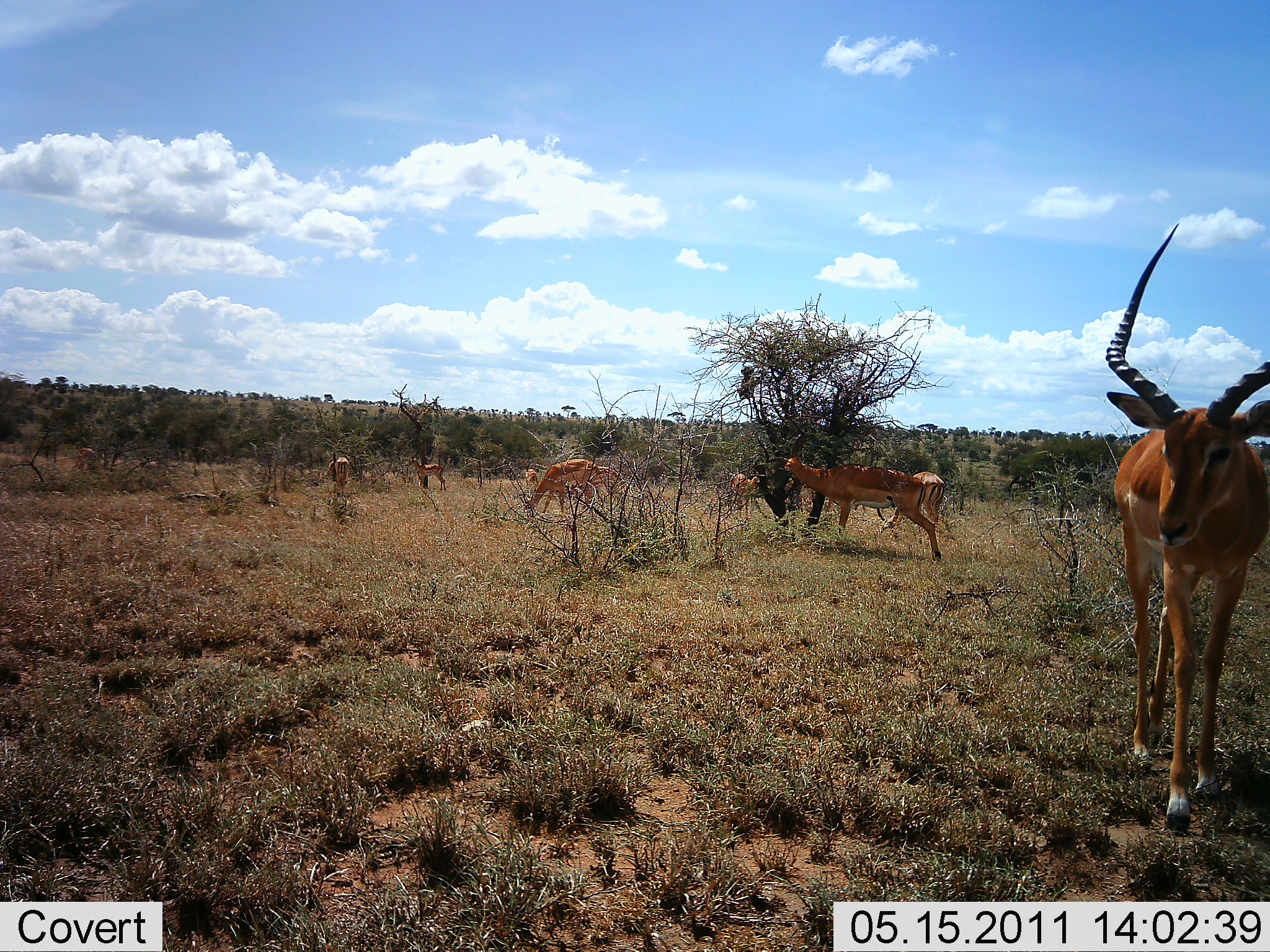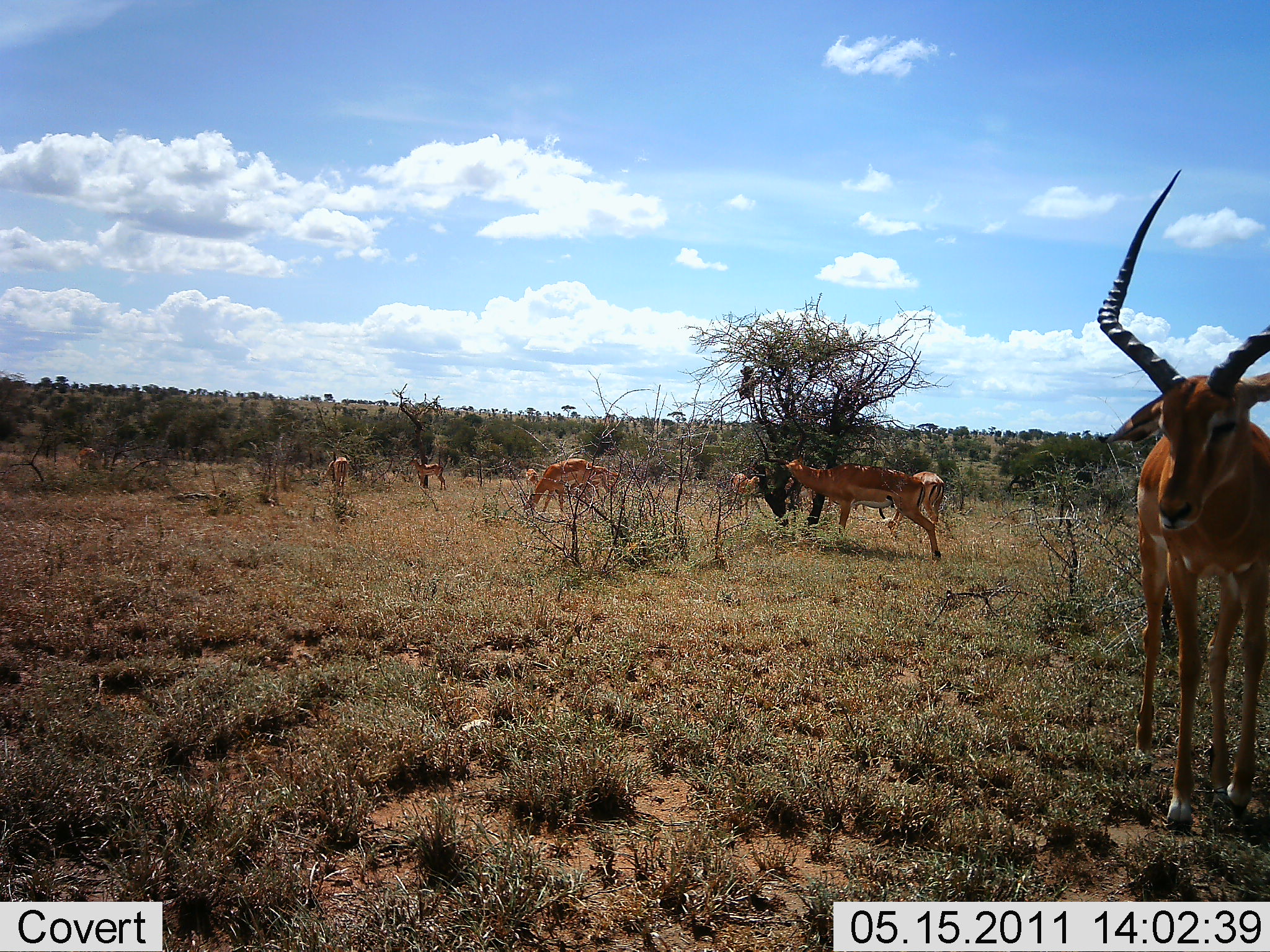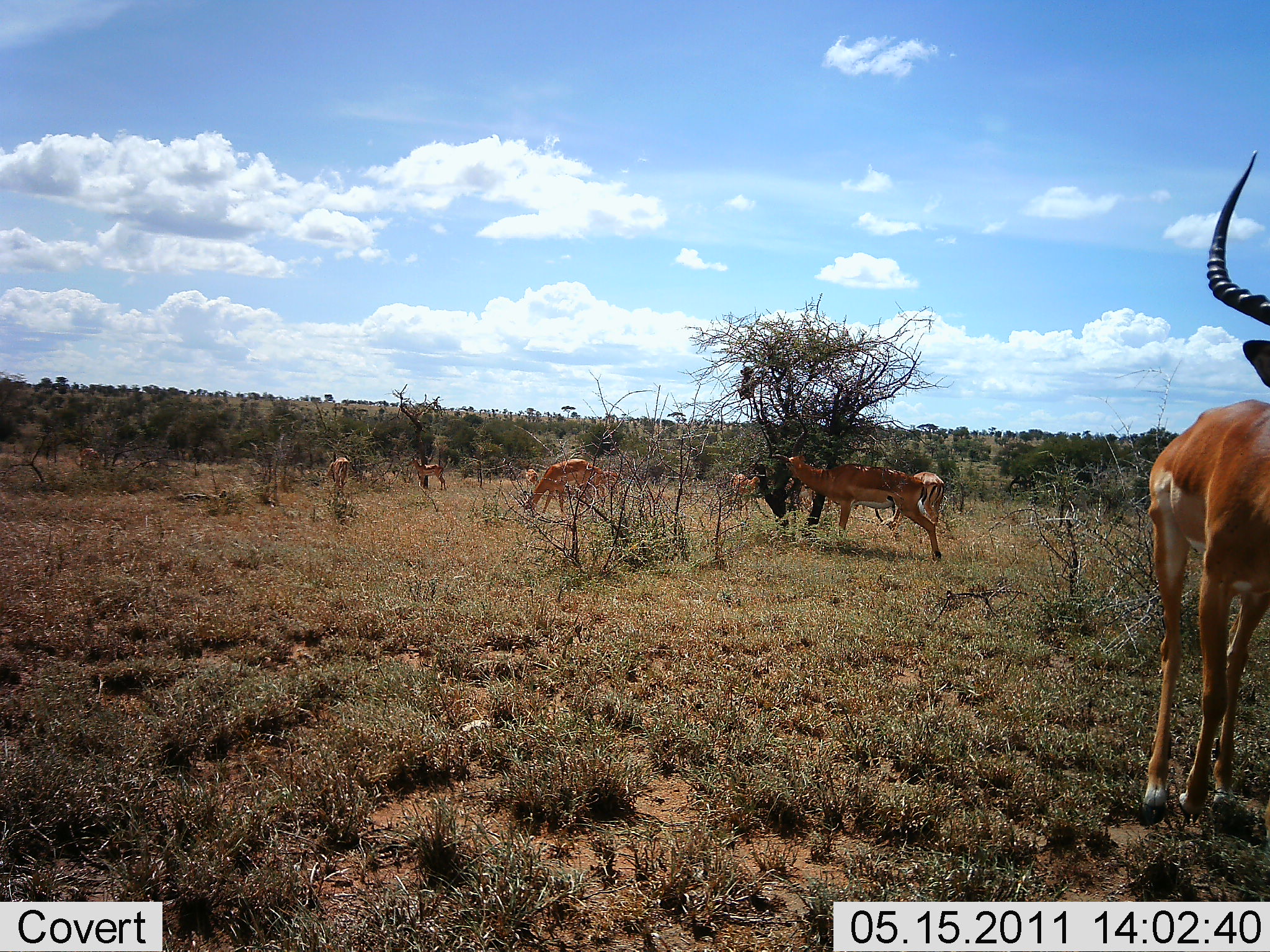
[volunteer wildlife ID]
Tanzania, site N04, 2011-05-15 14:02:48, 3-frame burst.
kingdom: Animalia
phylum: Chordata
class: Mammalia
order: Artiodactyla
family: Bovidae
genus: Aepyceros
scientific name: Aepyceros melampus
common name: impala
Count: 9.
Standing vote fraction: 60%.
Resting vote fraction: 0%.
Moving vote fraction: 53%.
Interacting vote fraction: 0%.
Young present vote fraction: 0%.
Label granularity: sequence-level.